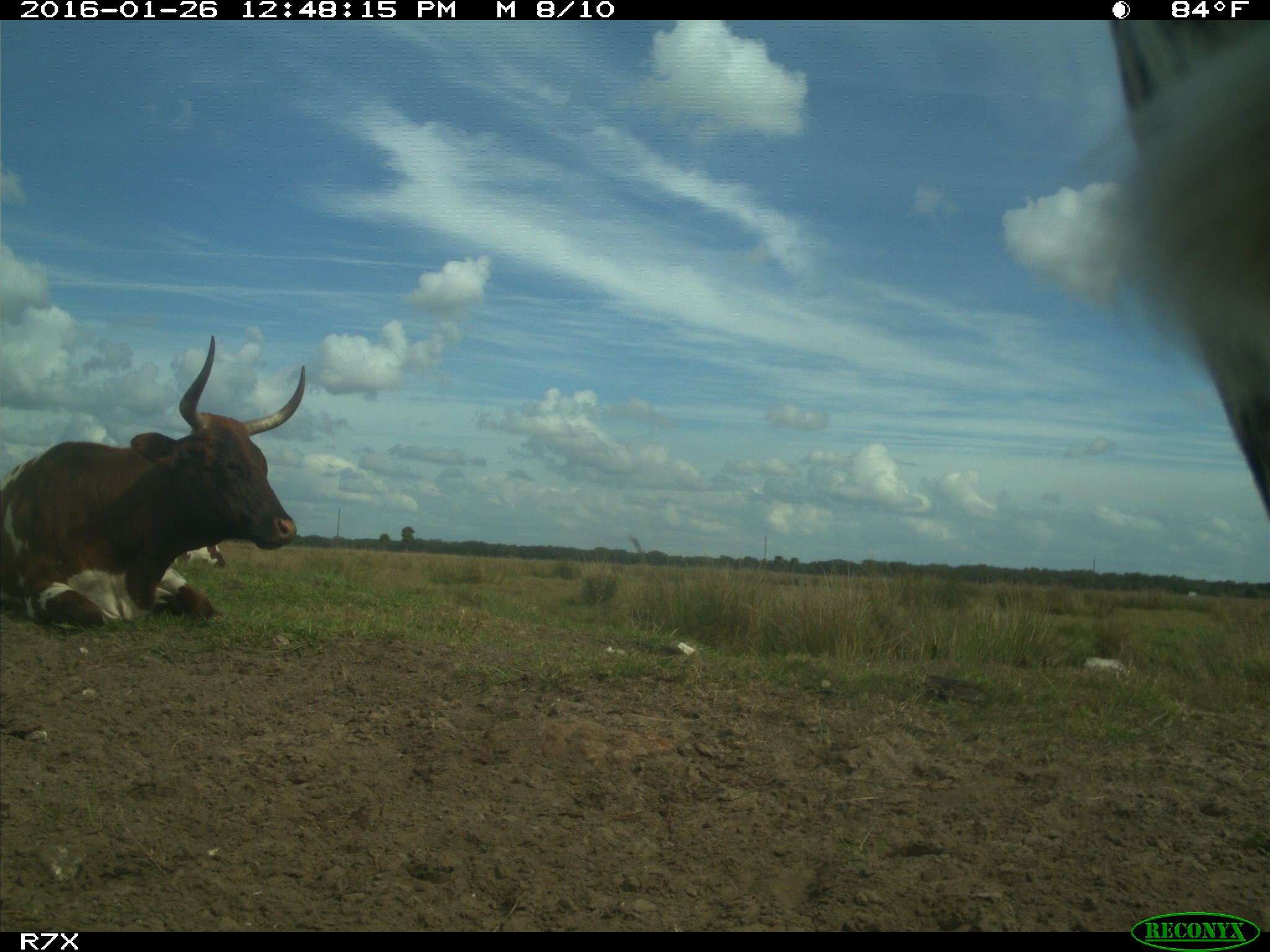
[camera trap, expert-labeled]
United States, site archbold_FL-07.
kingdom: Animalia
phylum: Chordata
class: Mammalia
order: Artiodactyla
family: Bovidae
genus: Bos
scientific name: Bos taurus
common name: domestic cow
Bos taurus (domestic cow).